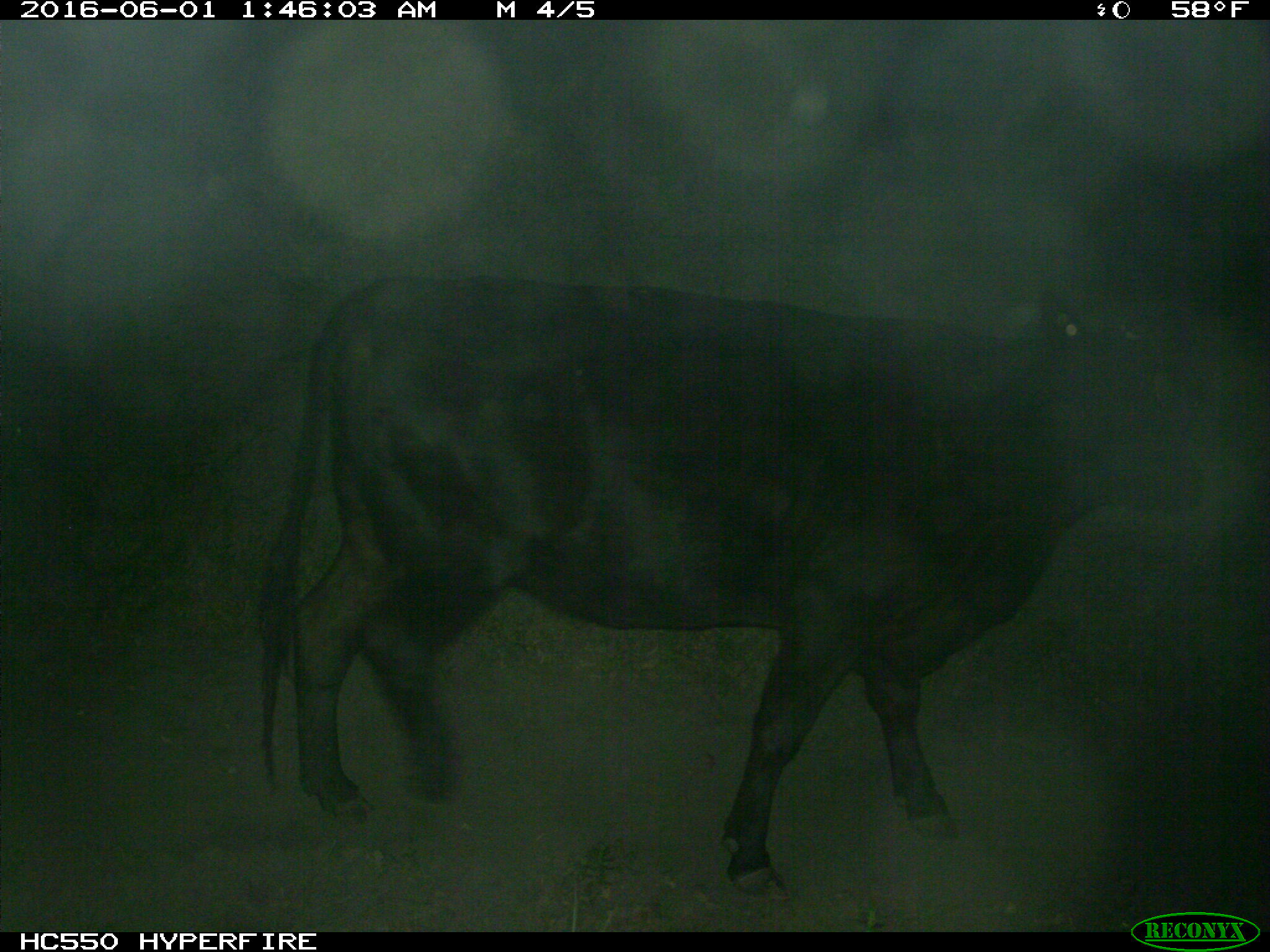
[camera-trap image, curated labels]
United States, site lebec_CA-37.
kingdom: Animalia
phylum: Chordata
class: Mammalia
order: Artiodactyla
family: Bovidae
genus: Bos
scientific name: Bos taurus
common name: domestic cow